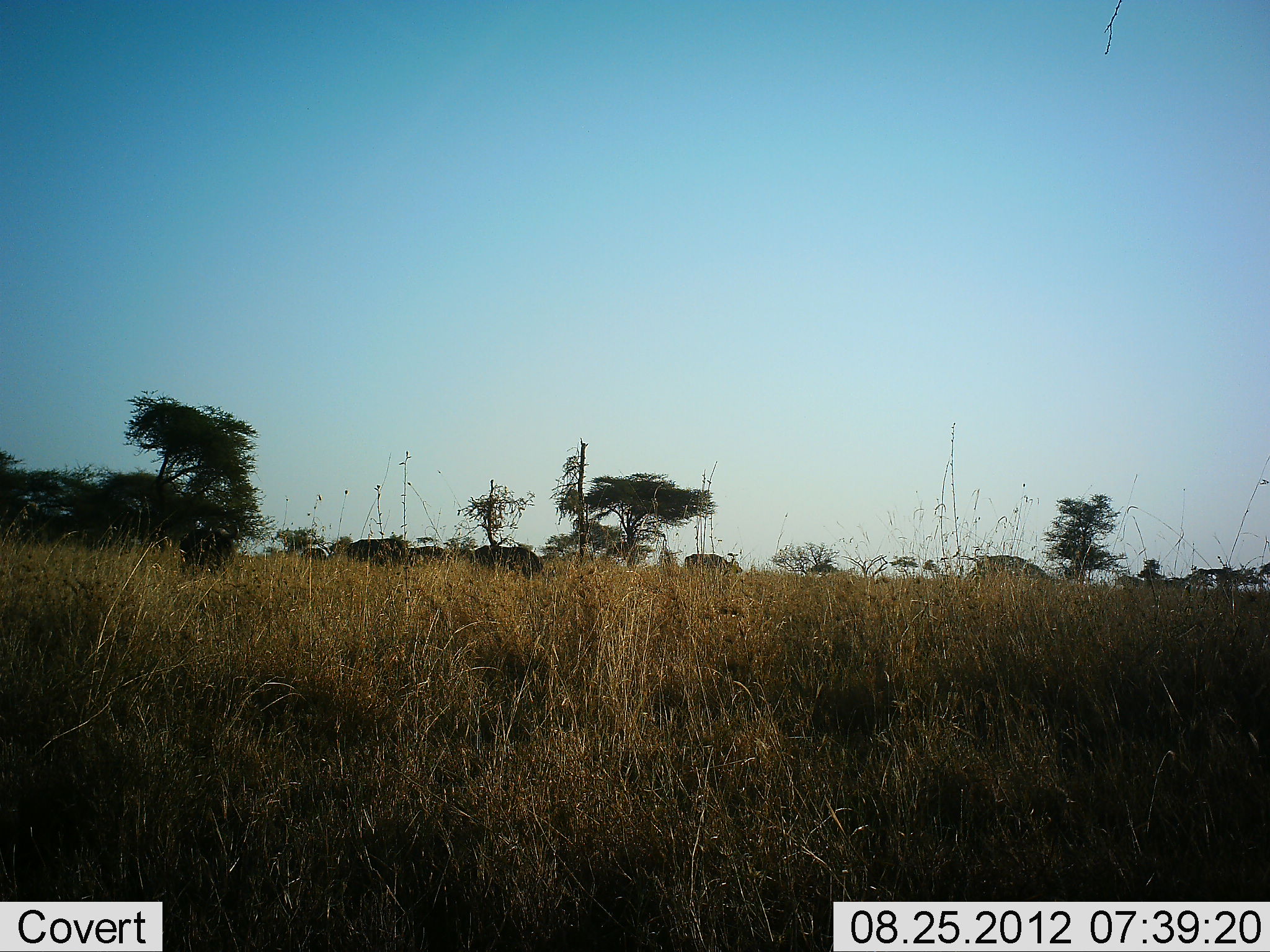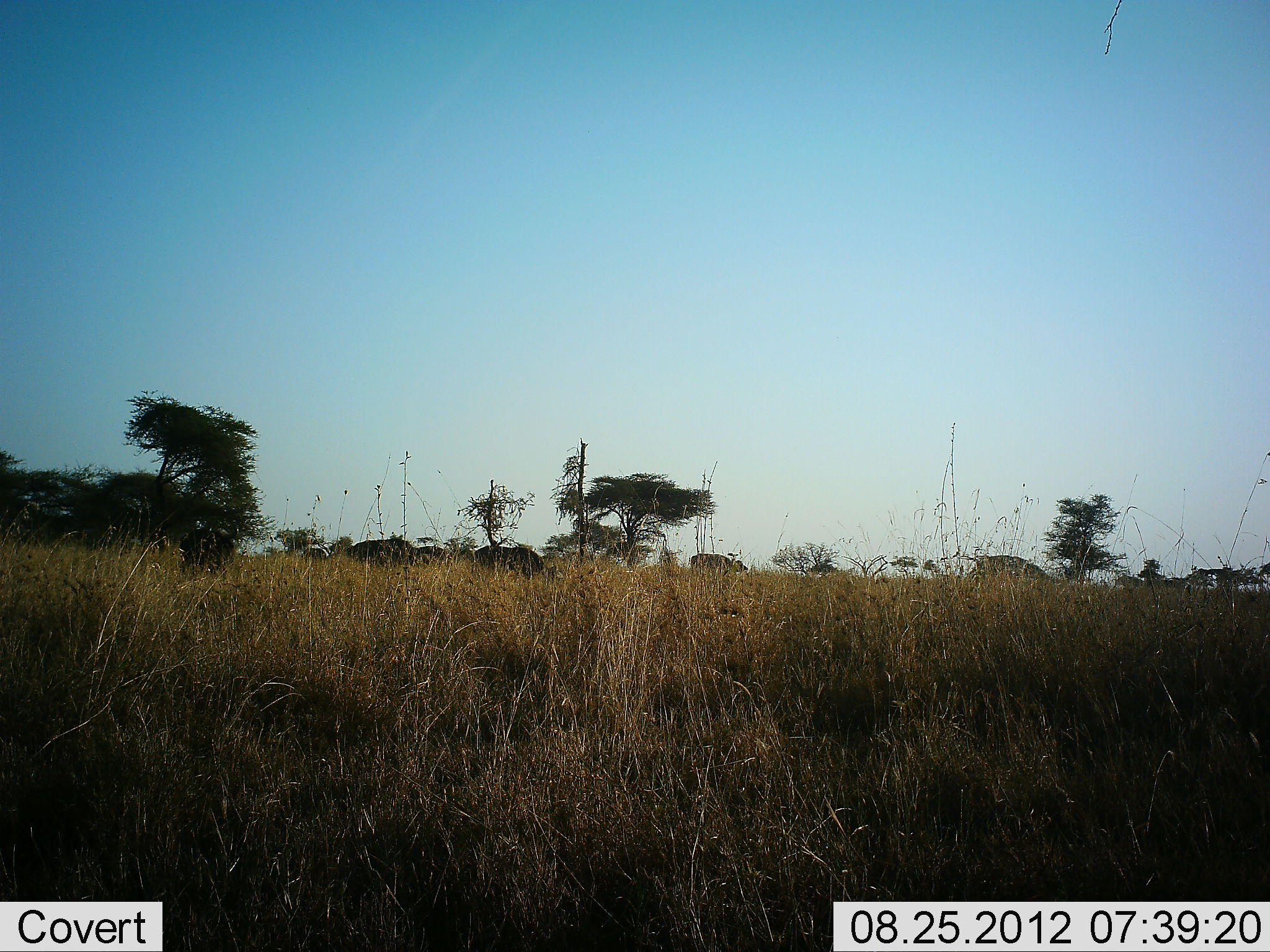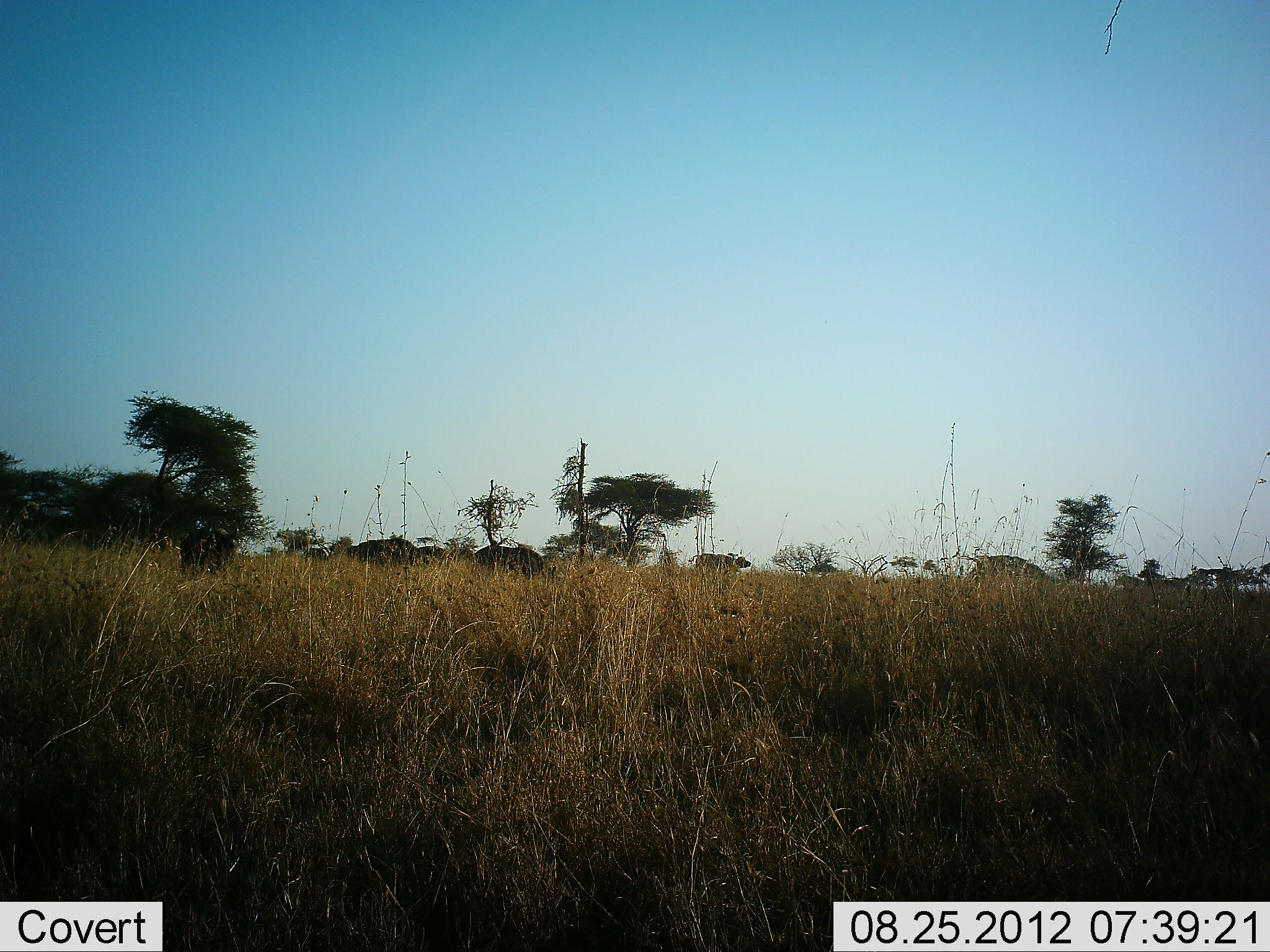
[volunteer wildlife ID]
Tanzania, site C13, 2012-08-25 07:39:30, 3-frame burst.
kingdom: Animalia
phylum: Chordata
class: Mammalia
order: Artiodactyla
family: Bovidae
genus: Syncerus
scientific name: Syncerus caffer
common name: cape buffalo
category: buffalo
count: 4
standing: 10%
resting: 0%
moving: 70%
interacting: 0%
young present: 0%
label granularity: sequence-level